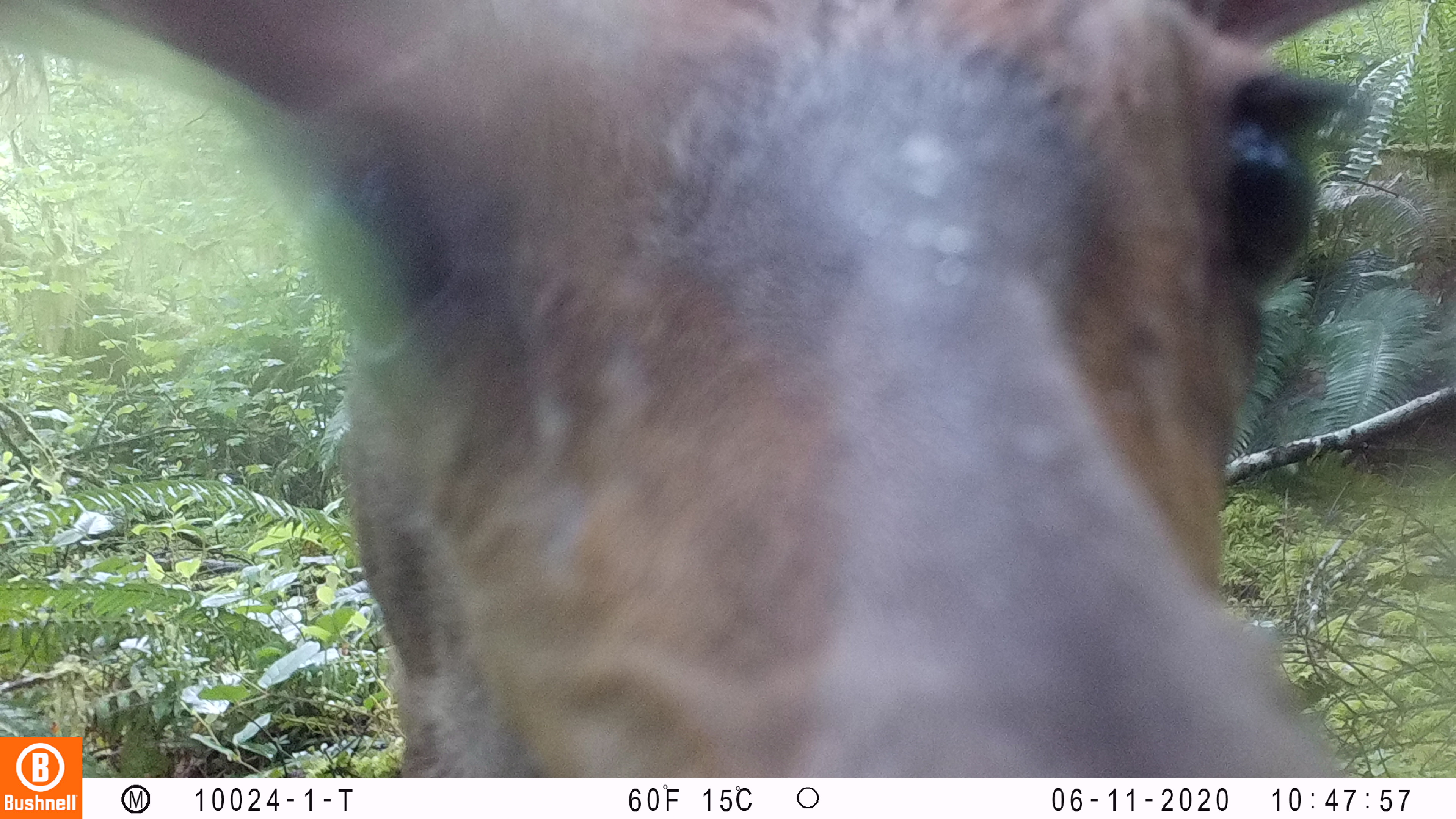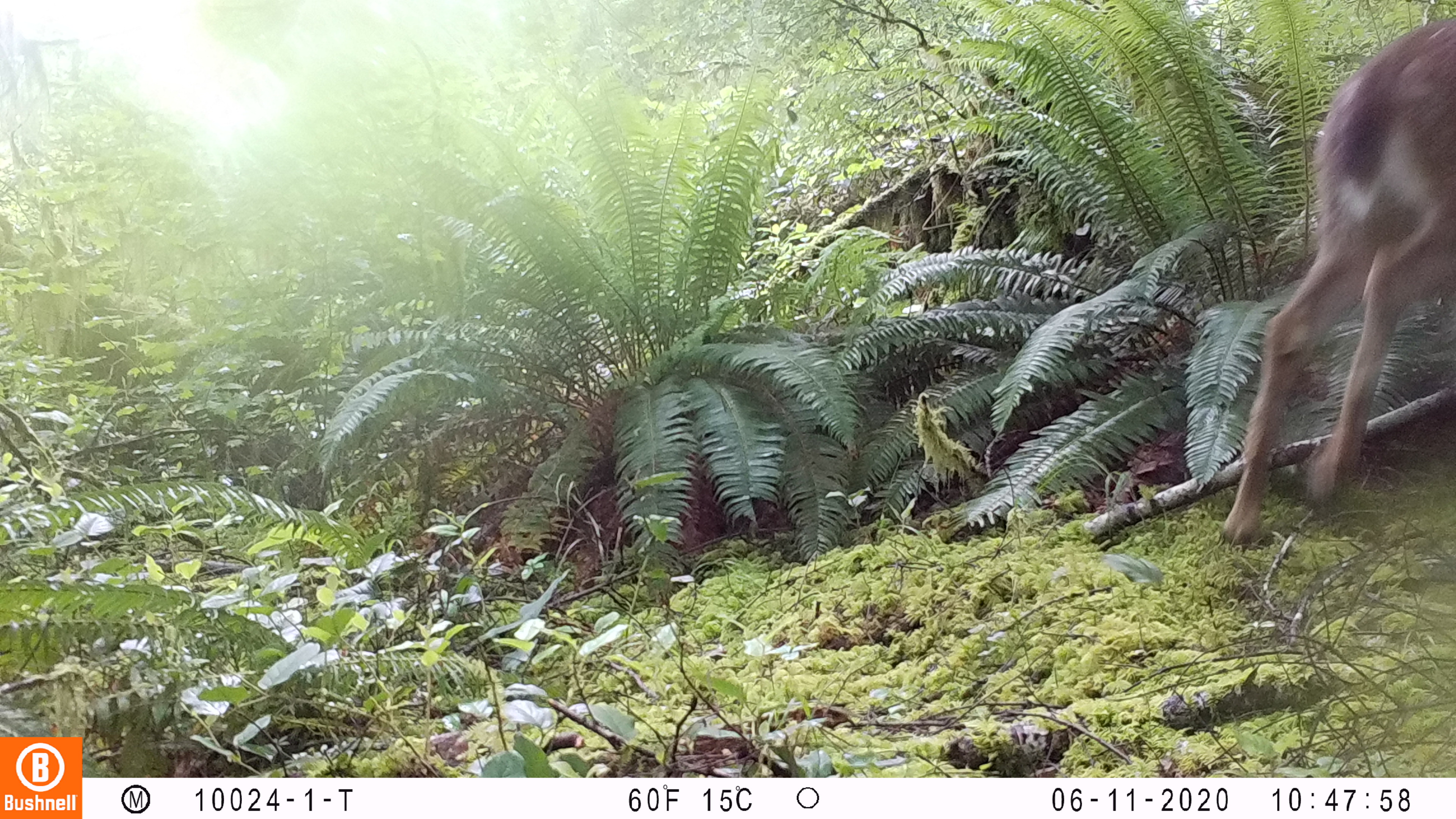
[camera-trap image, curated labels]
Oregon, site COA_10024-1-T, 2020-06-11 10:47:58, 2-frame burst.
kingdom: Animalia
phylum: Chordata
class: Mammalia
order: Artiodactyla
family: Cervidae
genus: Odocoileus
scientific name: Odocoileus hemionus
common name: black-tailed deer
Black-tailed deer (Odocoileus hemionus).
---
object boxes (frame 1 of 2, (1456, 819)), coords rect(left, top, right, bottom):
black-tailed deer: rect(86, 0, 1382, 766)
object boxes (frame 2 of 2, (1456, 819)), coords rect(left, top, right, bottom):
black-tailed deer: rect(1206, 0, 1447, 550)